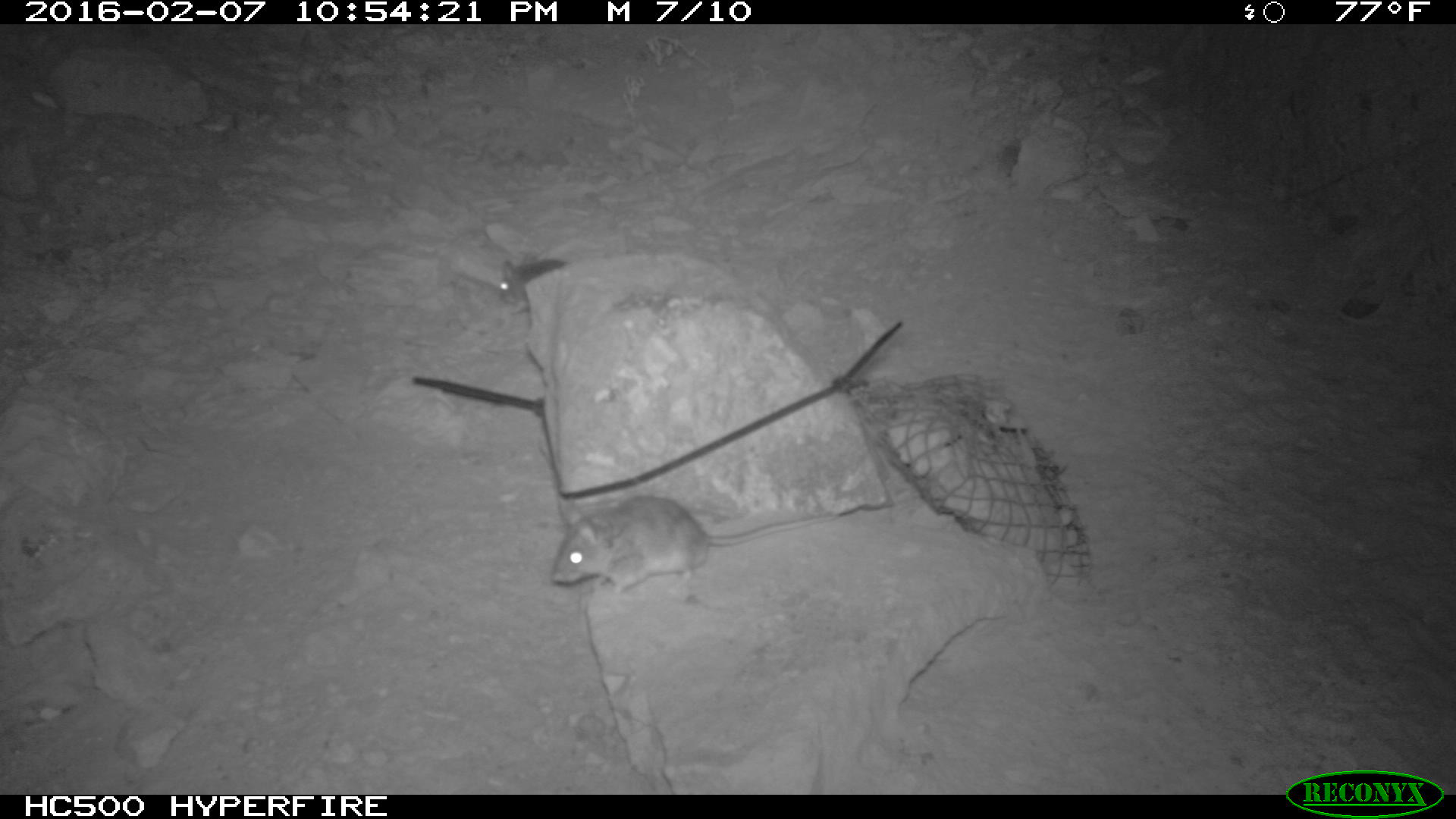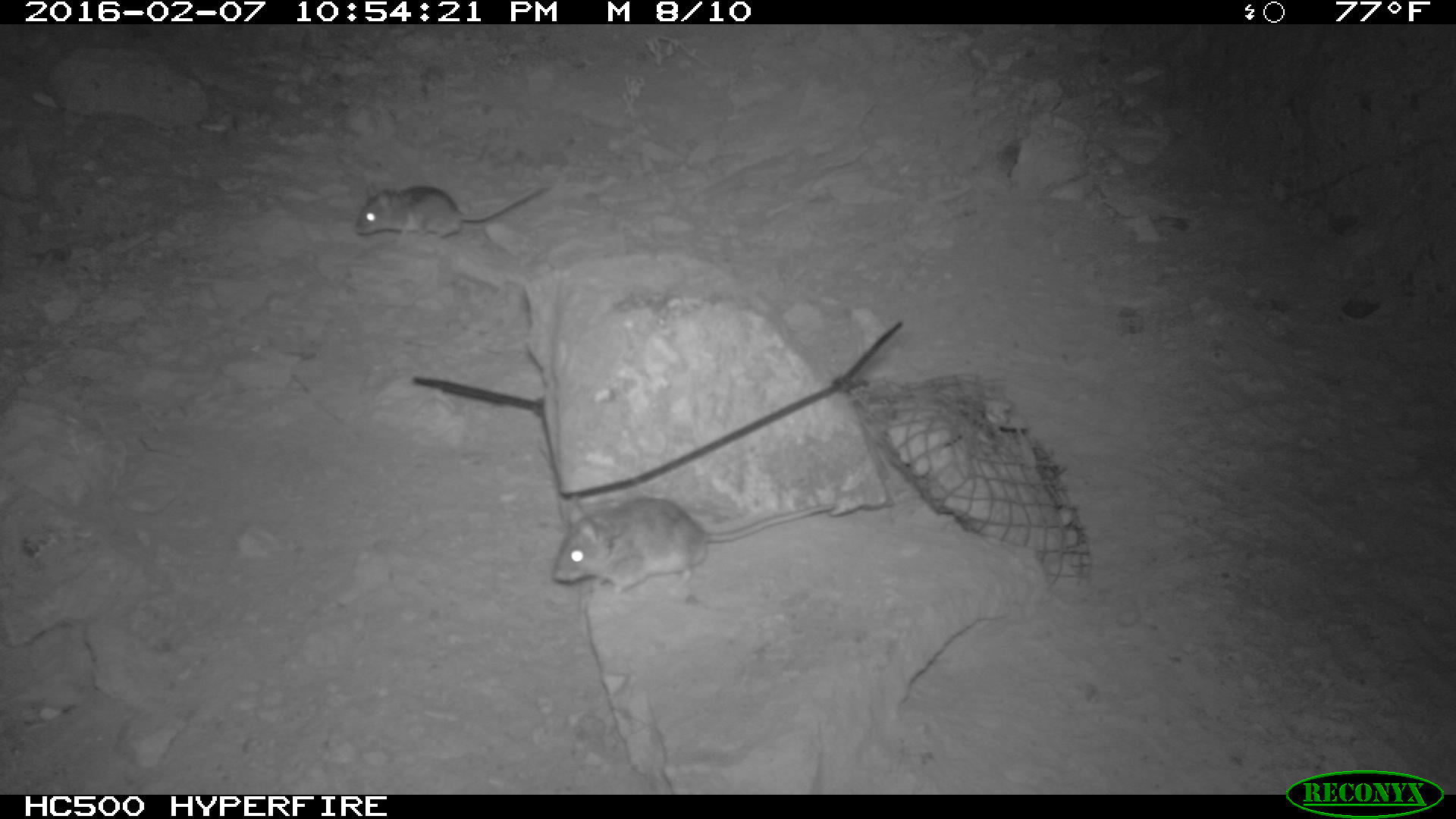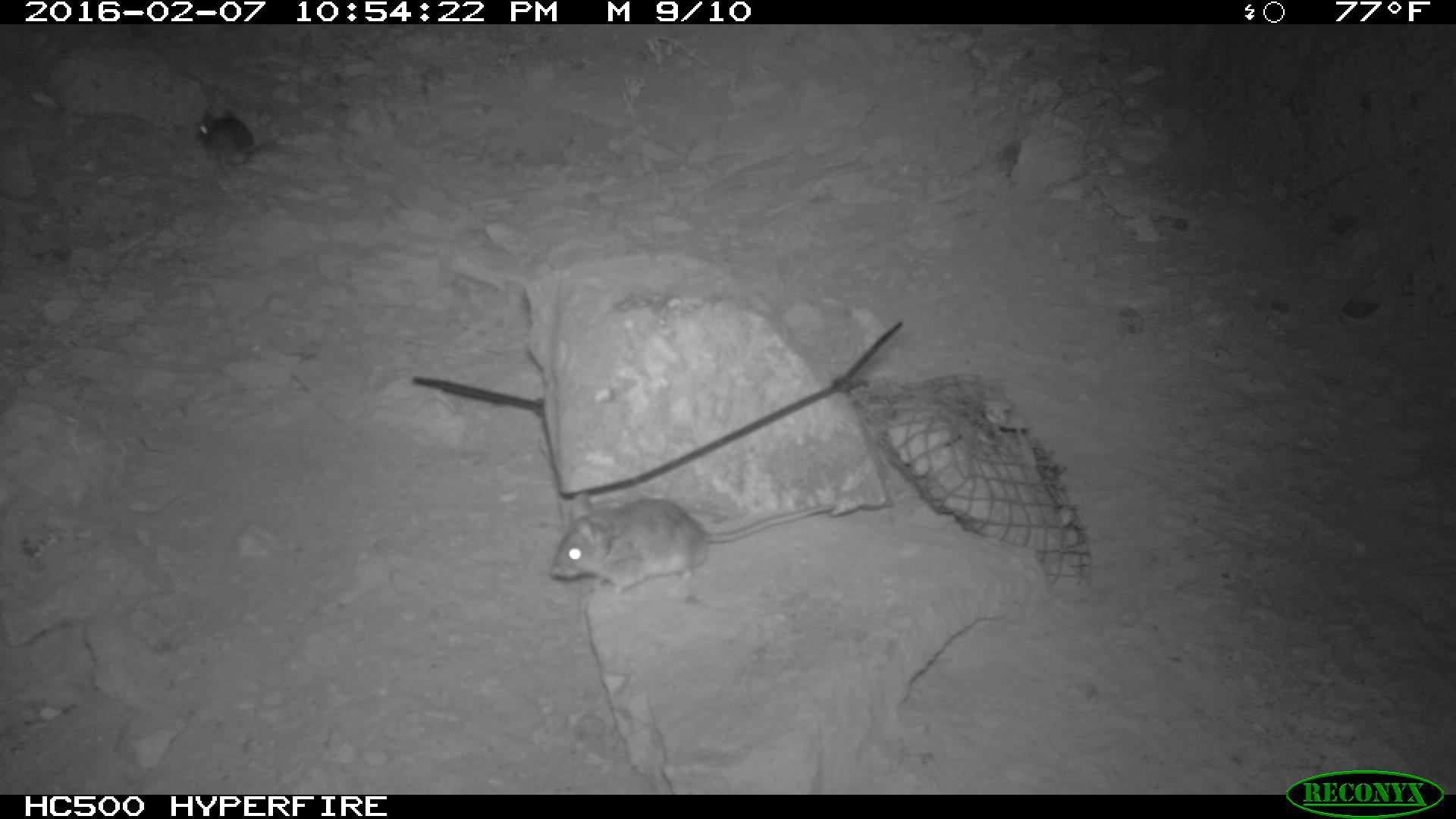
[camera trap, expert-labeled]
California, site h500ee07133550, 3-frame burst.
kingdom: Animalia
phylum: Chordata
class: Mammalia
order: Rodentia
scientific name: Rodentia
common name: rodent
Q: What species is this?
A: Rodent (Rodentia).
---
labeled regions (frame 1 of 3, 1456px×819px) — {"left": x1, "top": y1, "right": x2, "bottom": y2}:
rodent: {"left": 551, "top": 494, "right": 837, "bottom": 597}; {"left": 499, "top": 253, "right": 567, "bottom": 314}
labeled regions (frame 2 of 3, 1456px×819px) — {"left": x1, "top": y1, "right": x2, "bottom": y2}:
rodent: {"left": 554, "top": 483, "right": 838, "bottom": 594}; {"left": 351, "top": 180, "right": 551, "bottom": 236}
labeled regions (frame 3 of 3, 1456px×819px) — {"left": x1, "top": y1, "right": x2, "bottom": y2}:
rodent: {"left": 550, "top": 498, "right": 839, "bottom": 595}